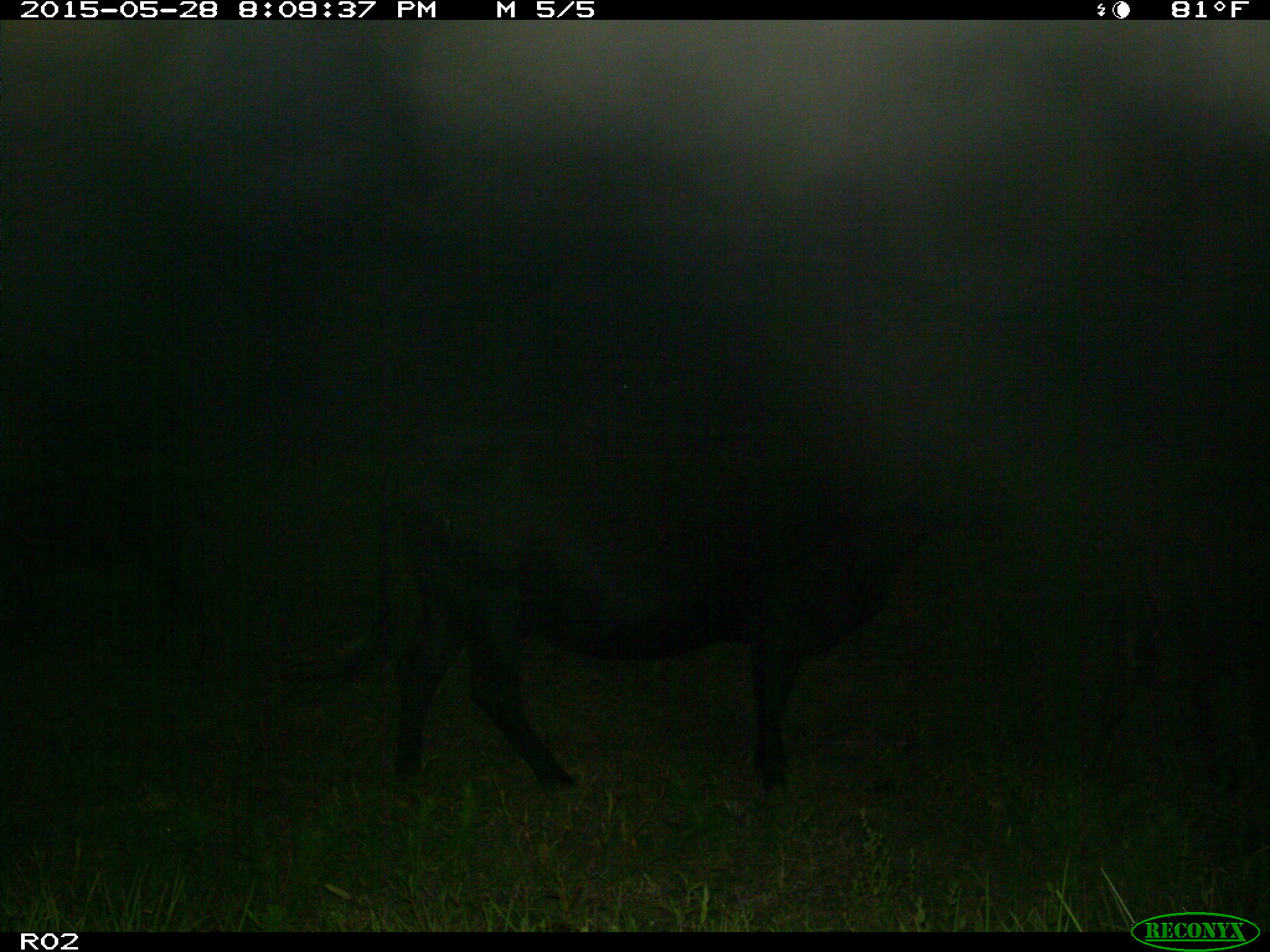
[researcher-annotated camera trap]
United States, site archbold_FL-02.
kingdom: Animalia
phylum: Chordata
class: Mammalia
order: Artiodactyla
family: Bovidae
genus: Bos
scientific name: Bos taurus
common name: domestic cow